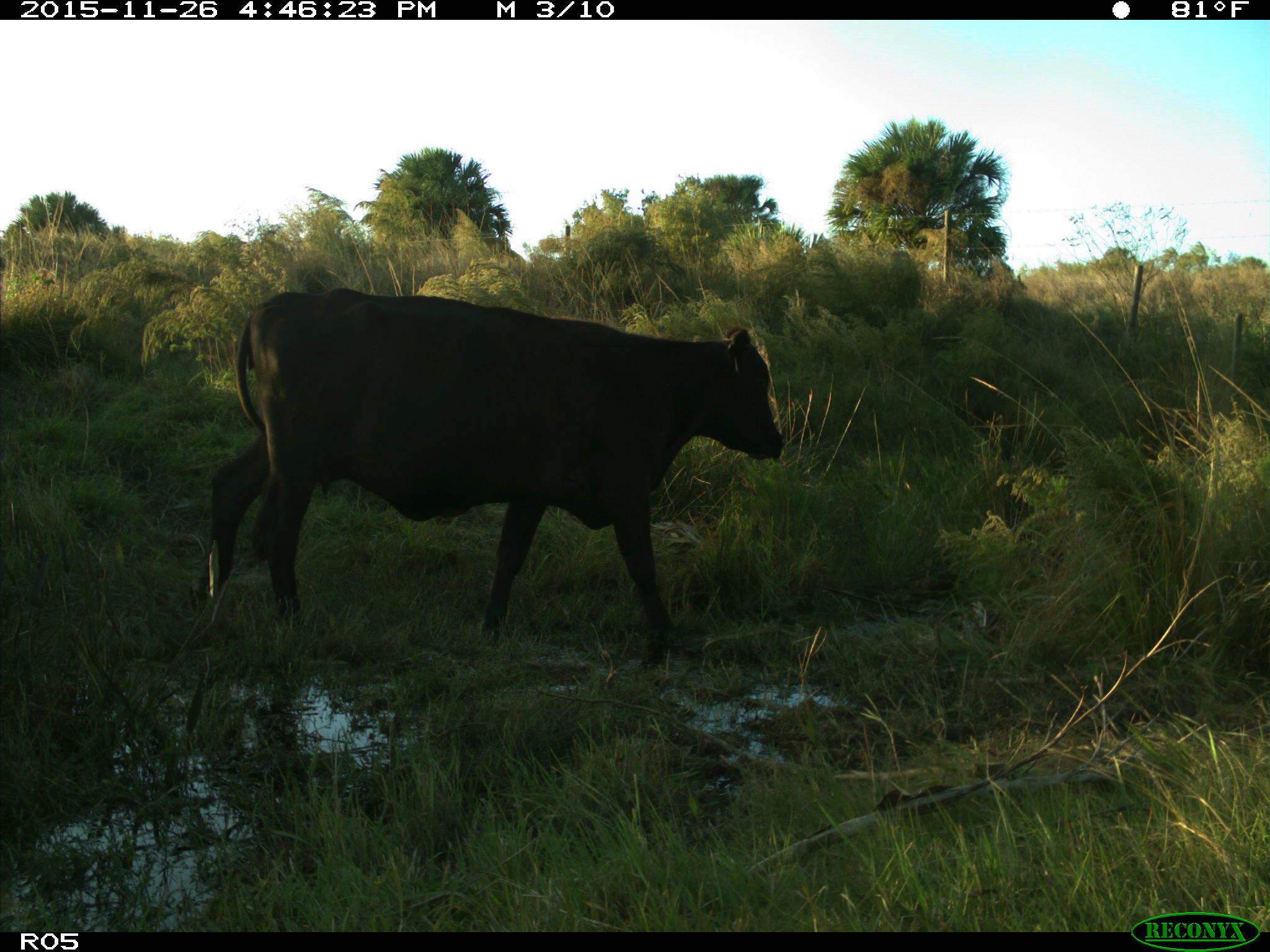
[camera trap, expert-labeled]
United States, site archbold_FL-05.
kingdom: Animalia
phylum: Chordata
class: Mammalia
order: Artiodactyla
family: Bovidae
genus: Bos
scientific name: Bos taurus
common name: domestic cow